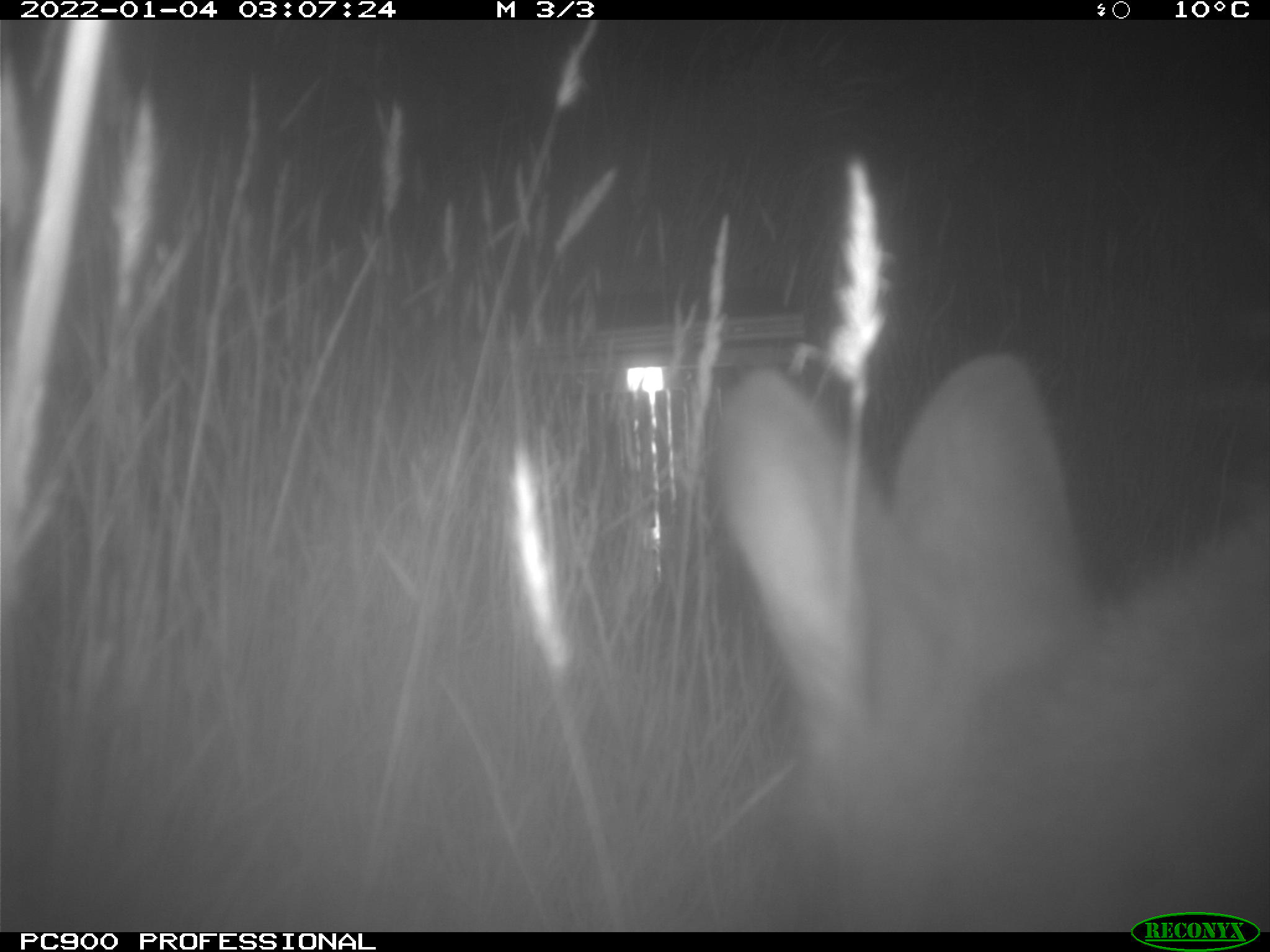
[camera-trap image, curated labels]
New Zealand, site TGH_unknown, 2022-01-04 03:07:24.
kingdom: Animalia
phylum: Chordata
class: Mammalia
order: Diprotodontia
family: Macropodidae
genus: Notamacropus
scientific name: Notamacropus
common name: wallaby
Wallaby (Notamacropus).